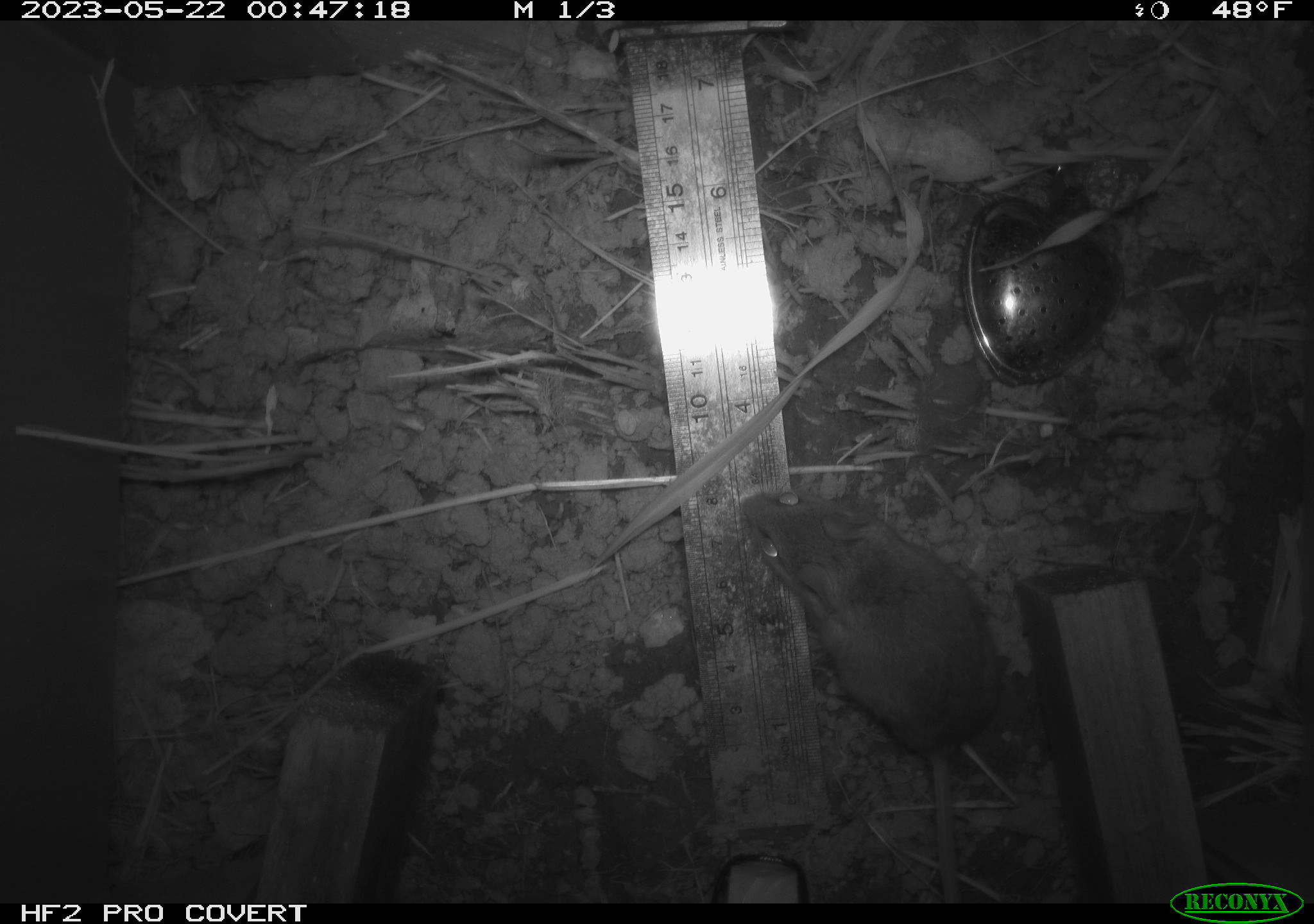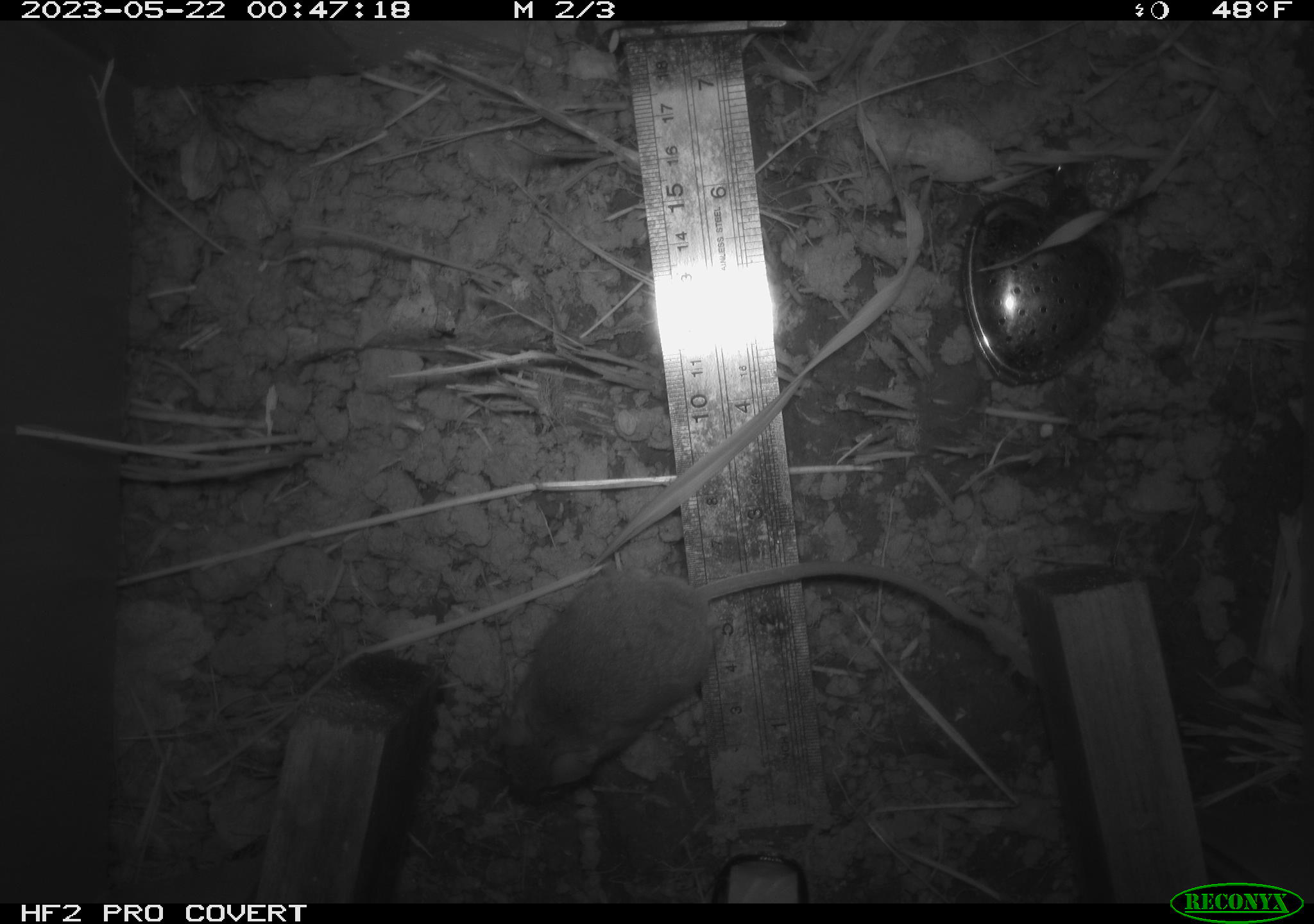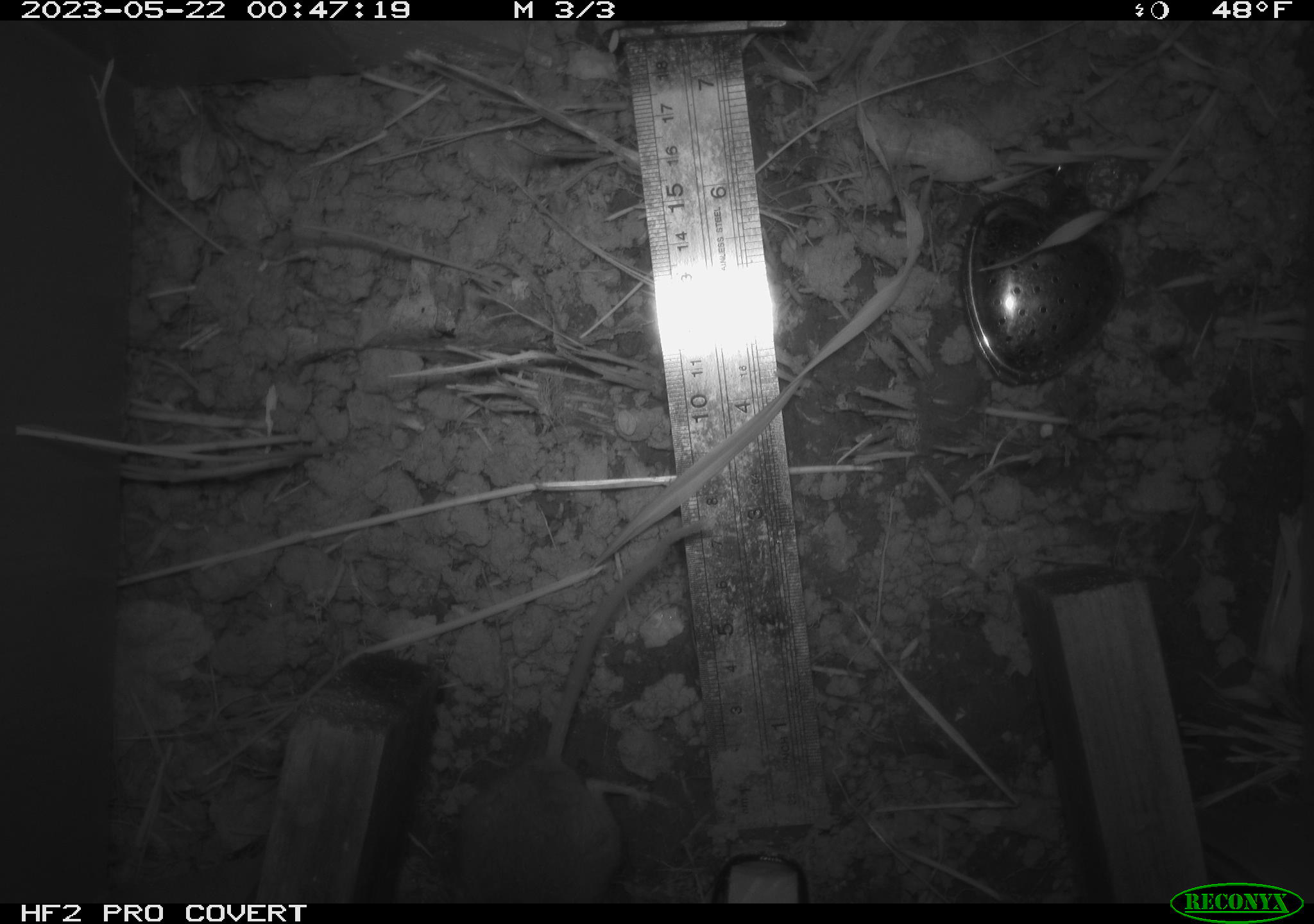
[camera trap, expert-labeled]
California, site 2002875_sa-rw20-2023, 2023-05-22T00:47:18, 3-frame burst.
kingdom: Animalia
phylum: Chordata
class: Mammalia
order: Rodentia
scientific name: Rodentia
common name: mouse species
Mouse species (Rodentia).